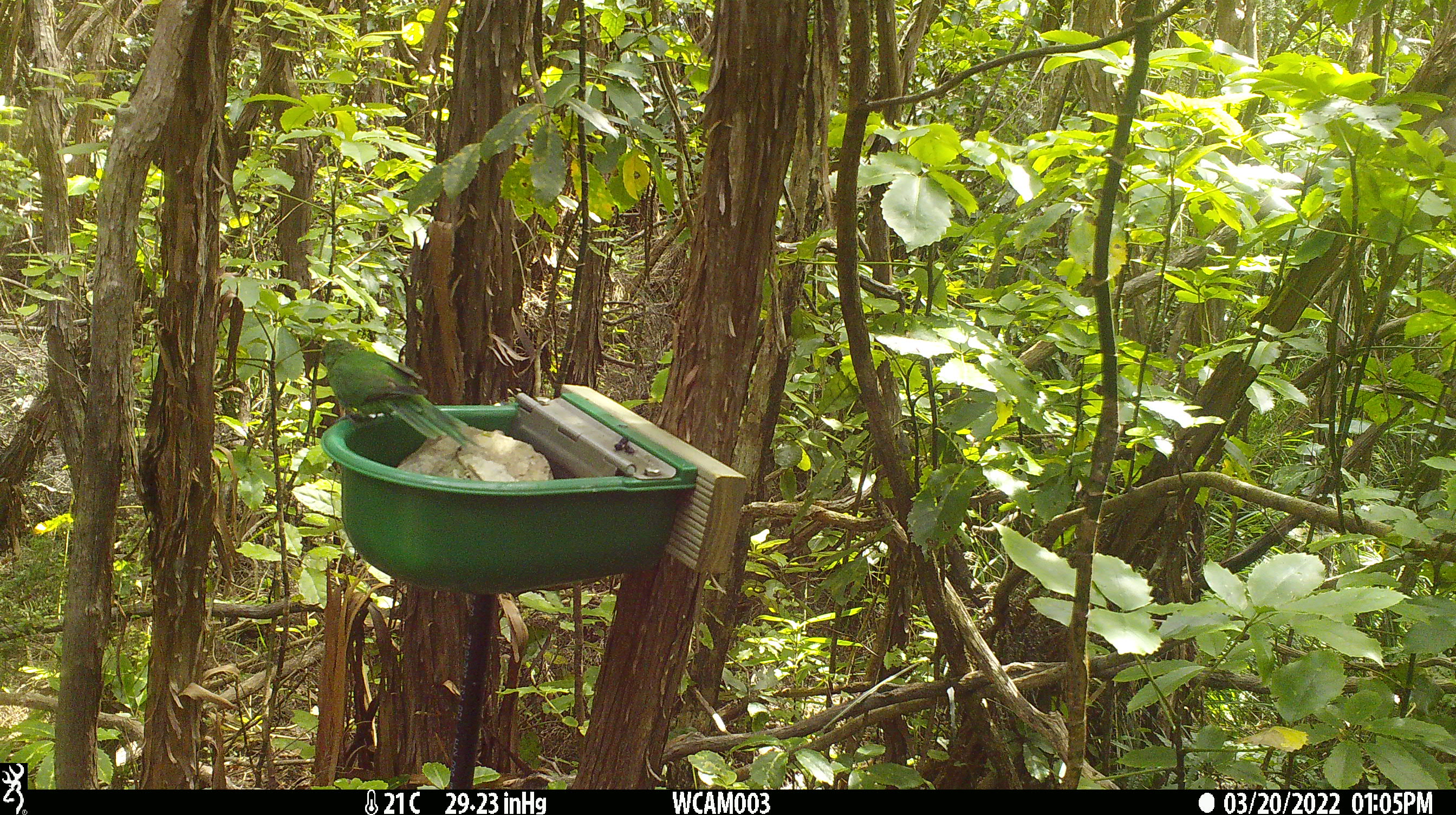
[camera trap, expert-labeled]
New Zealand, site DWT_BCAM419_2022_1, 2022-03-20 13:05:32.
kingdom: Animalia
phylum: Chordata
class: Aves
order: Psittaciformes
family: Psittaculidae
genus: Cyanoramphus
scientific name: Cyanoramphus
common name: parakeet